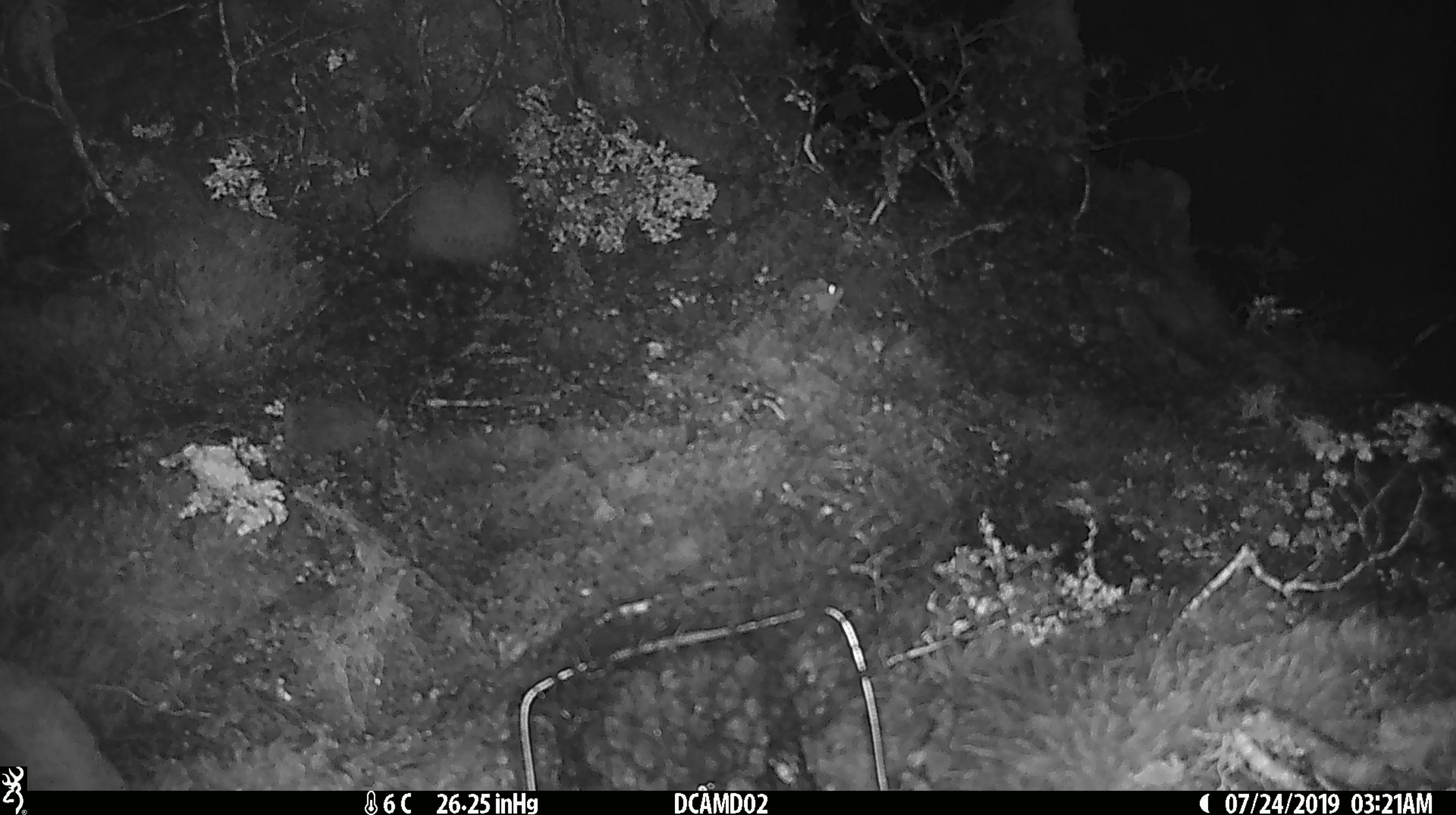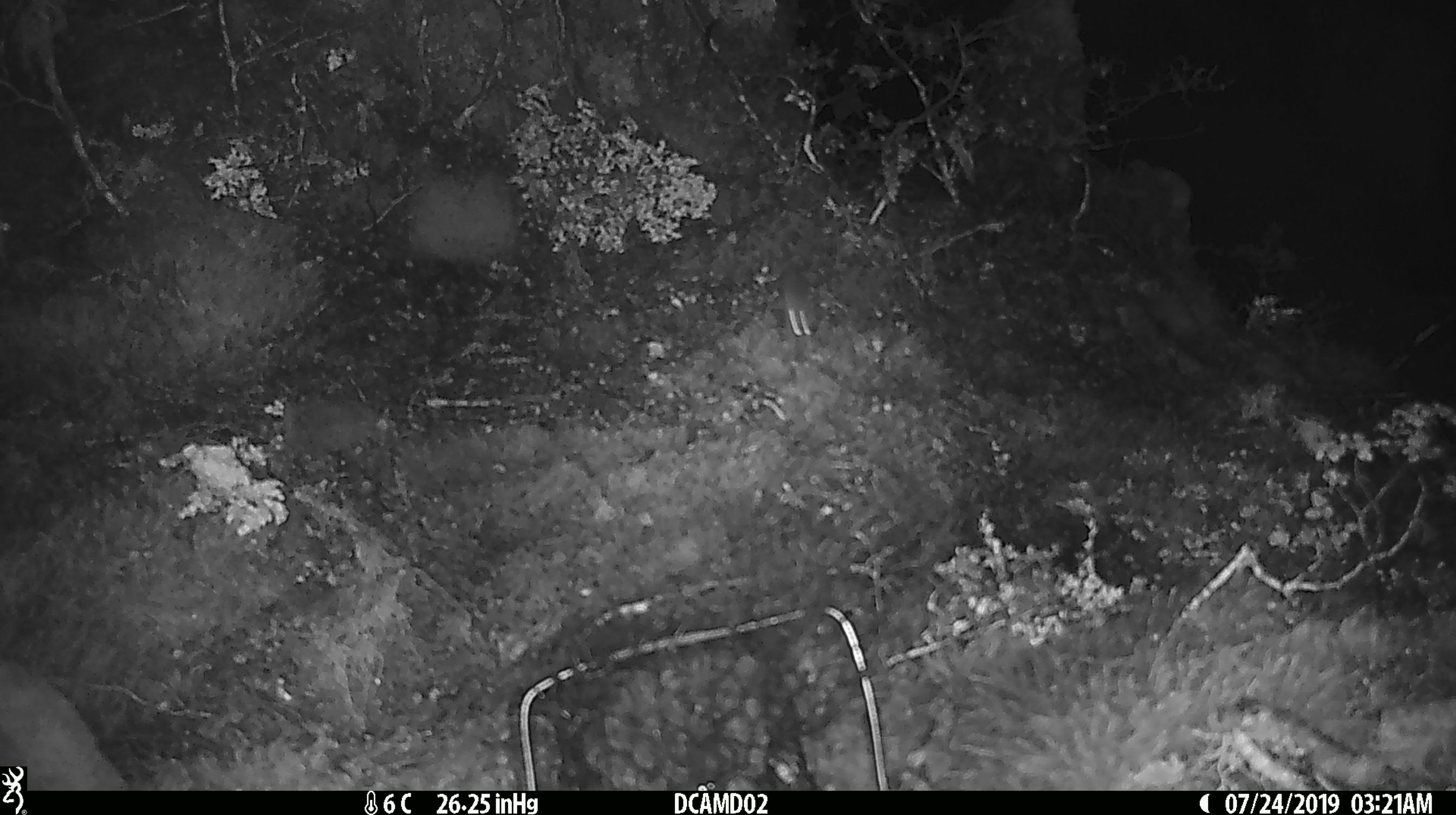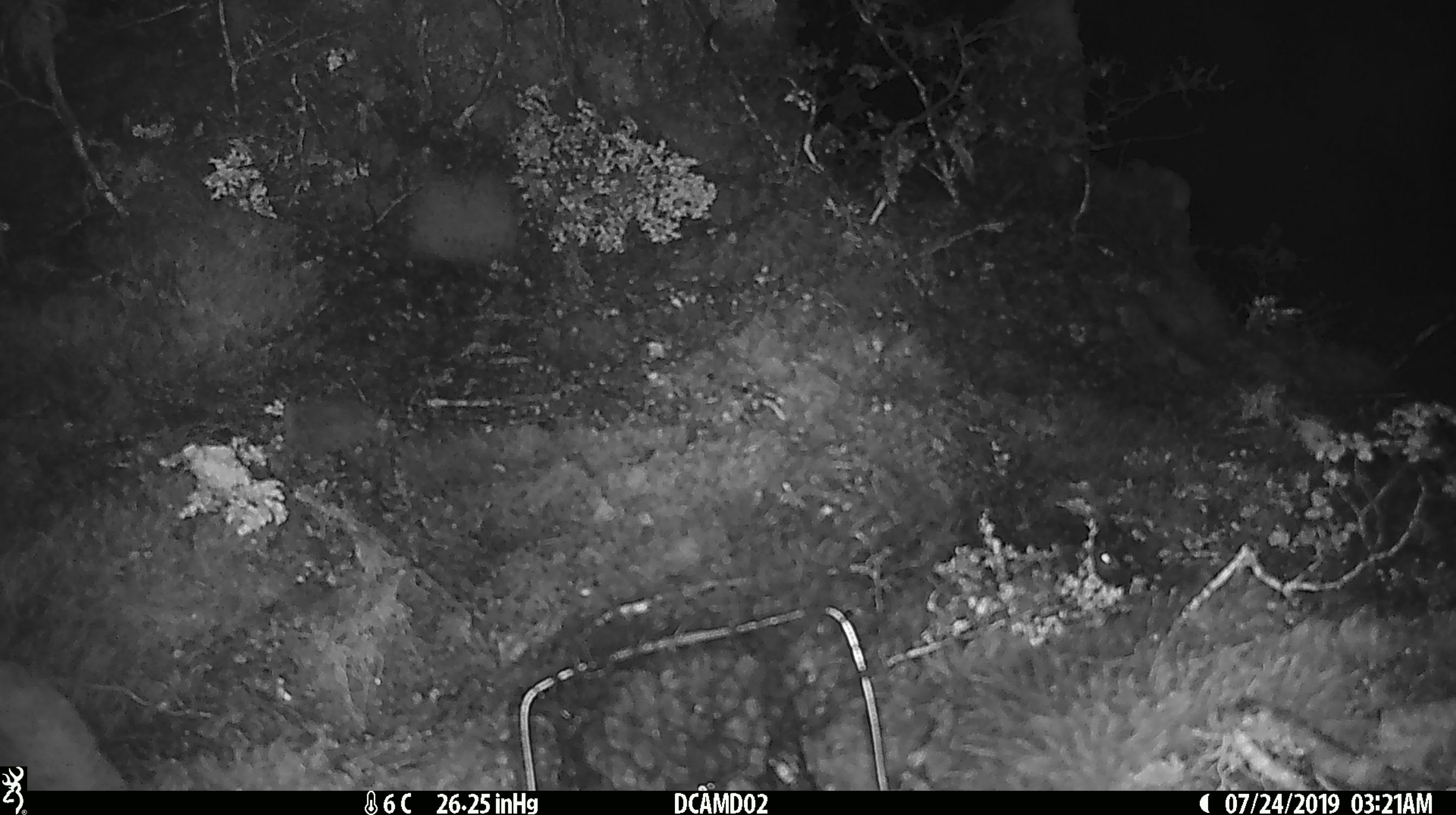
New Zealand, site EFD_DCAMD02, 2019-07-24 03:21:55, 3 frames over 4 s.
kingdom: Animalia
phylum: Chordata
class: Mammalia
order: Rodentia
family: Muridae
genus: Mus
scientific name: Mus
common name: mouse